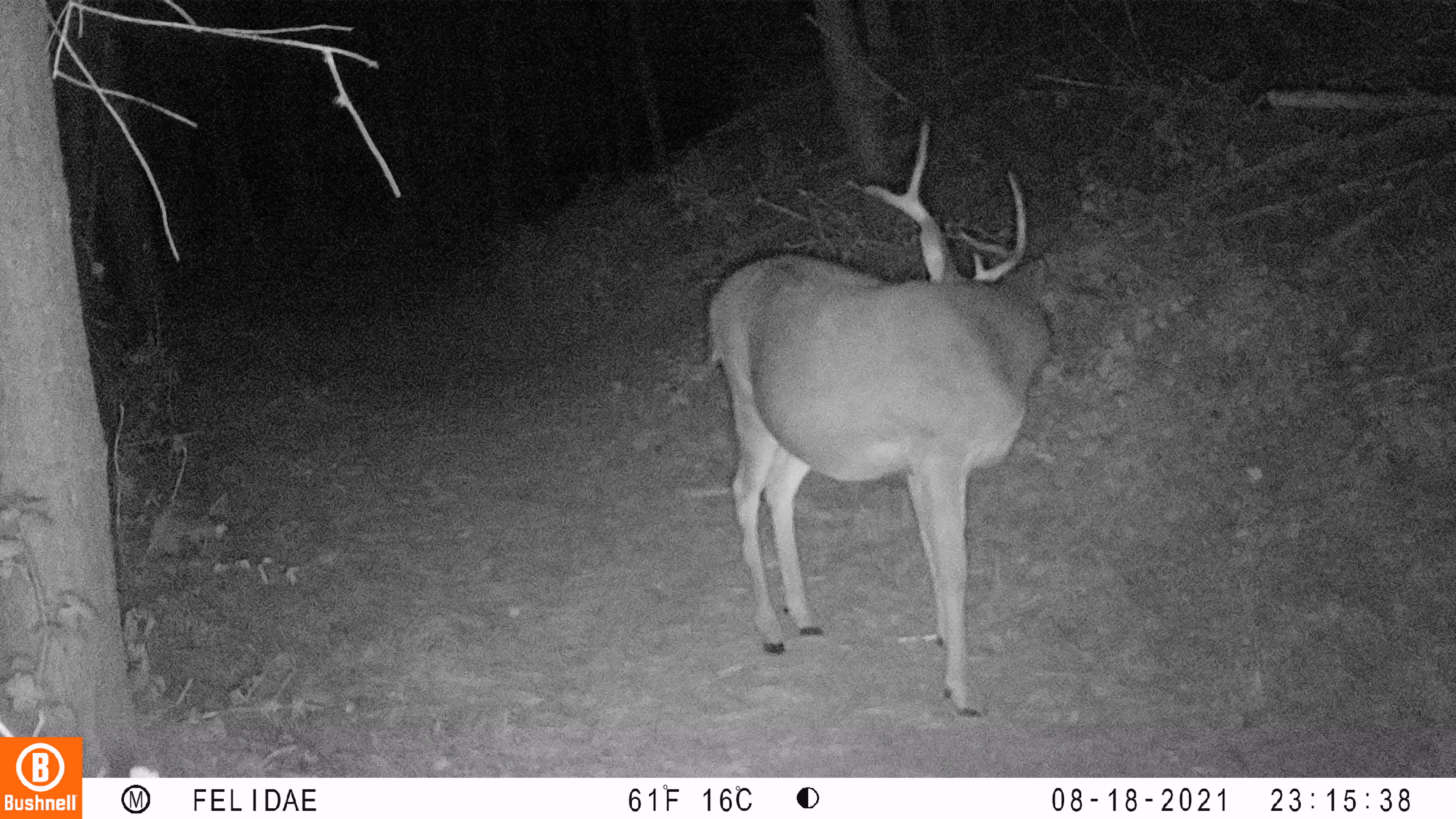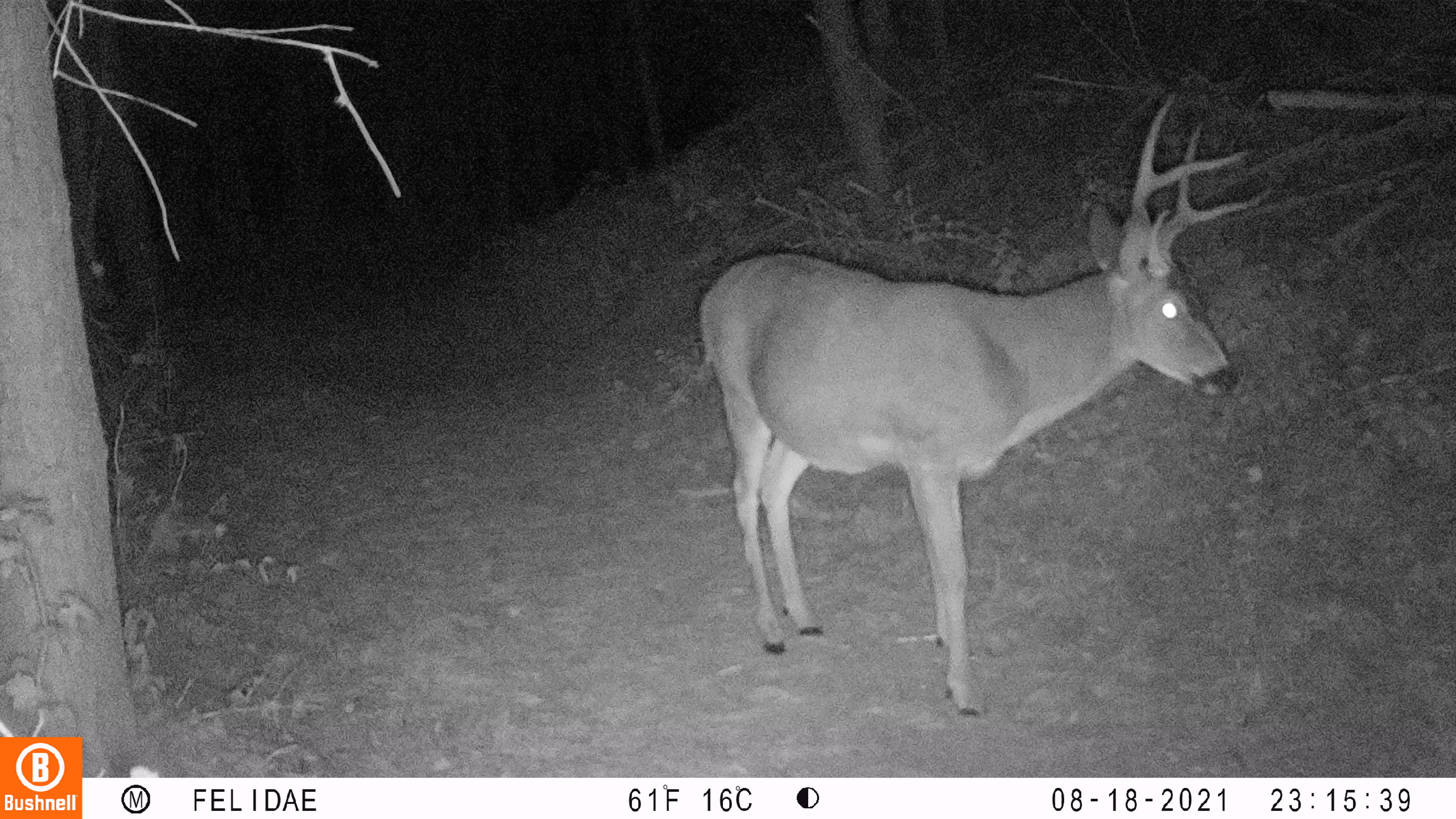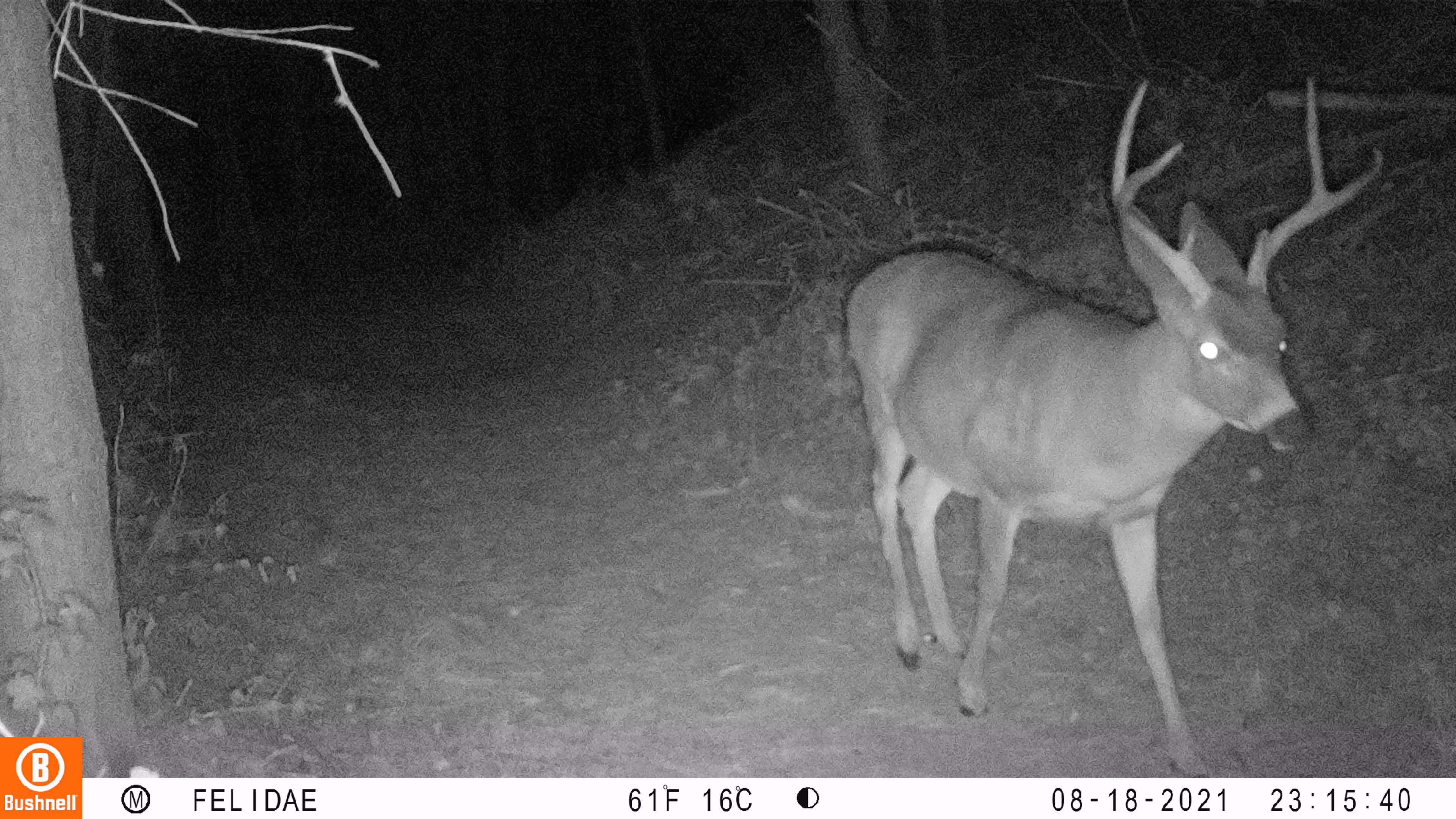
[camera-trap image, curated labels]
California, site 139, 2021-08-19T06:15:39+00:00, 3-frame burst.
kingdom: Animalia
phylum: Chordata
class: Mammalia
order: Artiodactyla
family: Cervidae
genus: Odocoileus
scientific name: Odocoileus hemionus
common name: mule deer